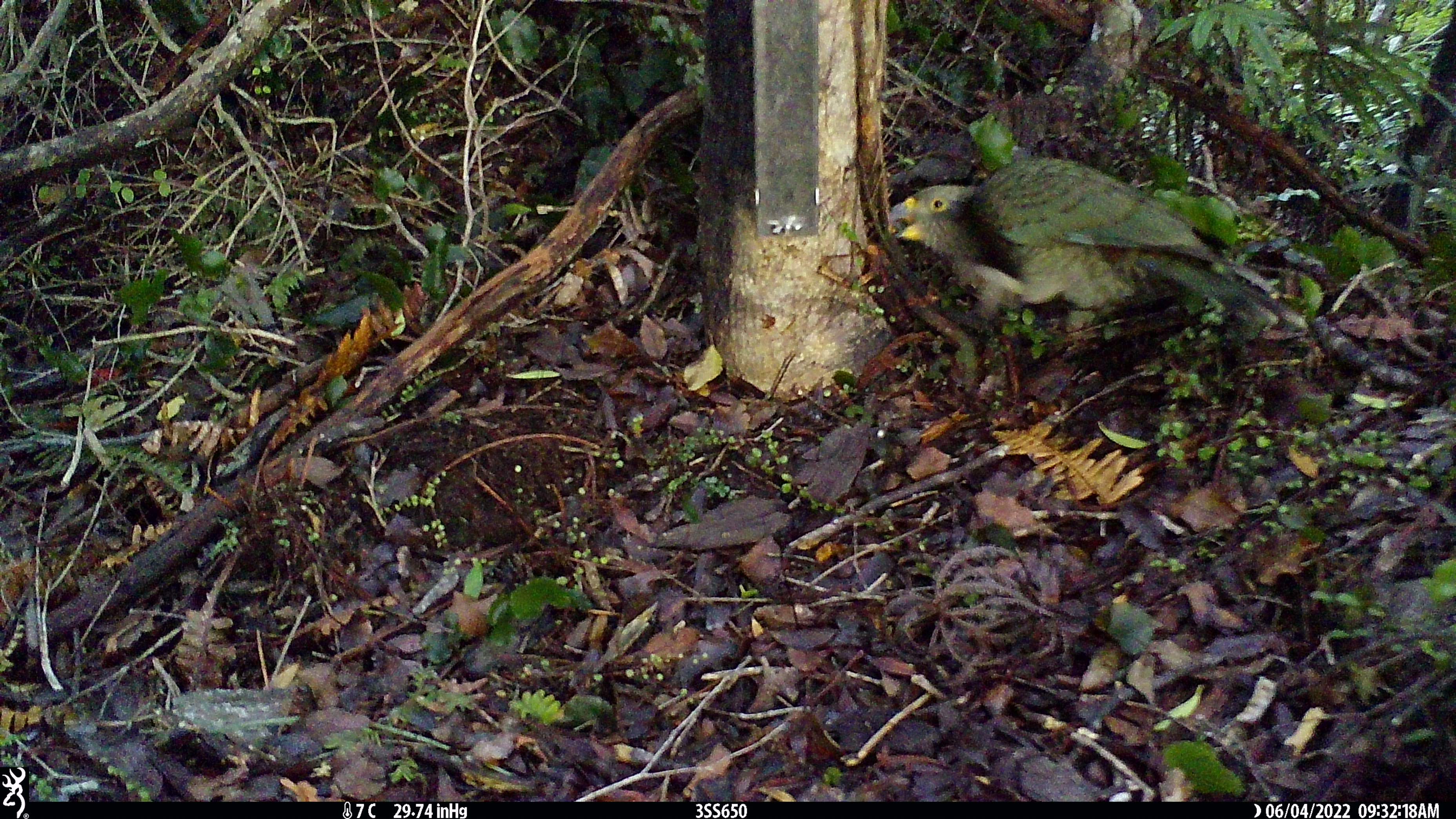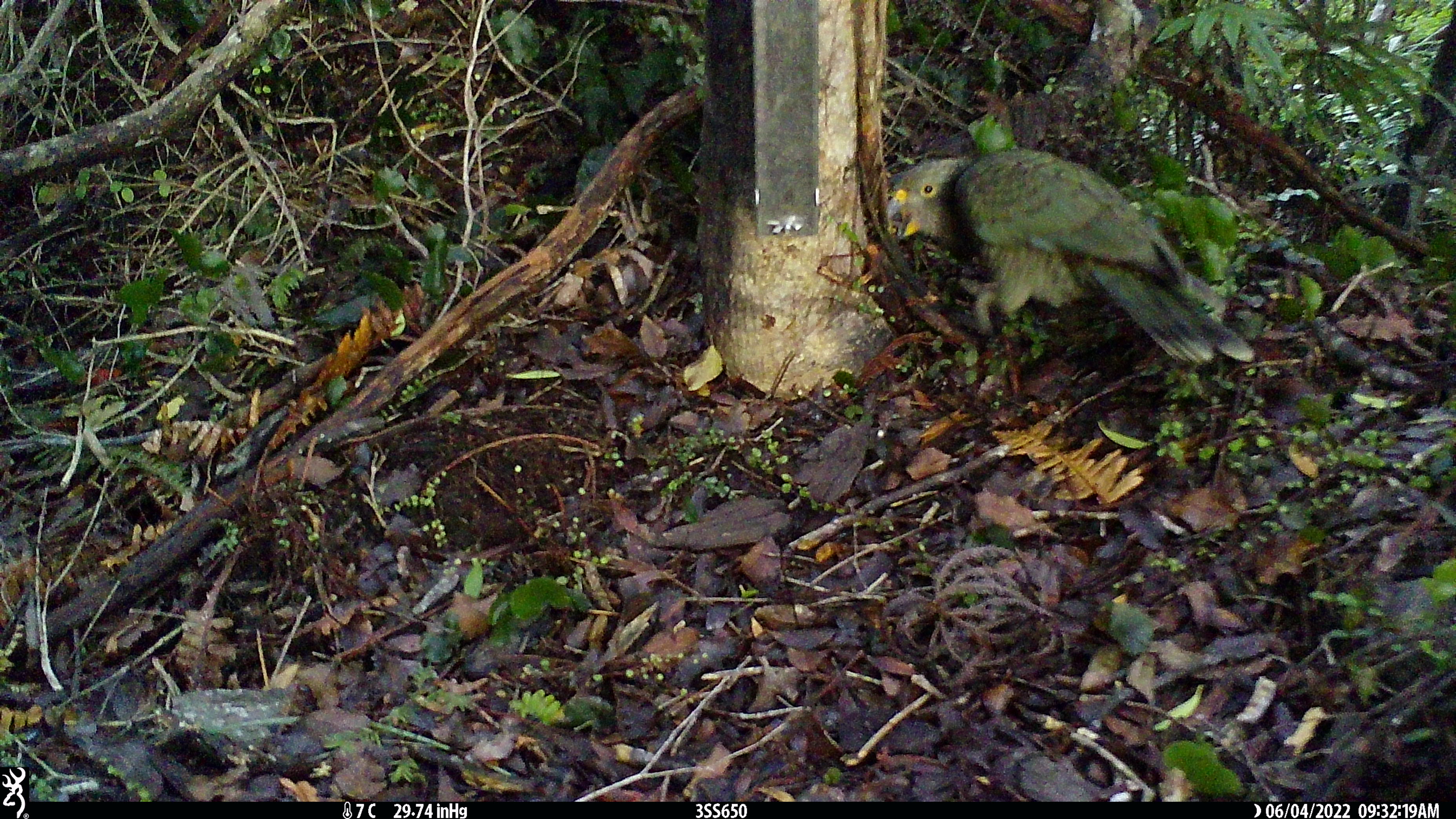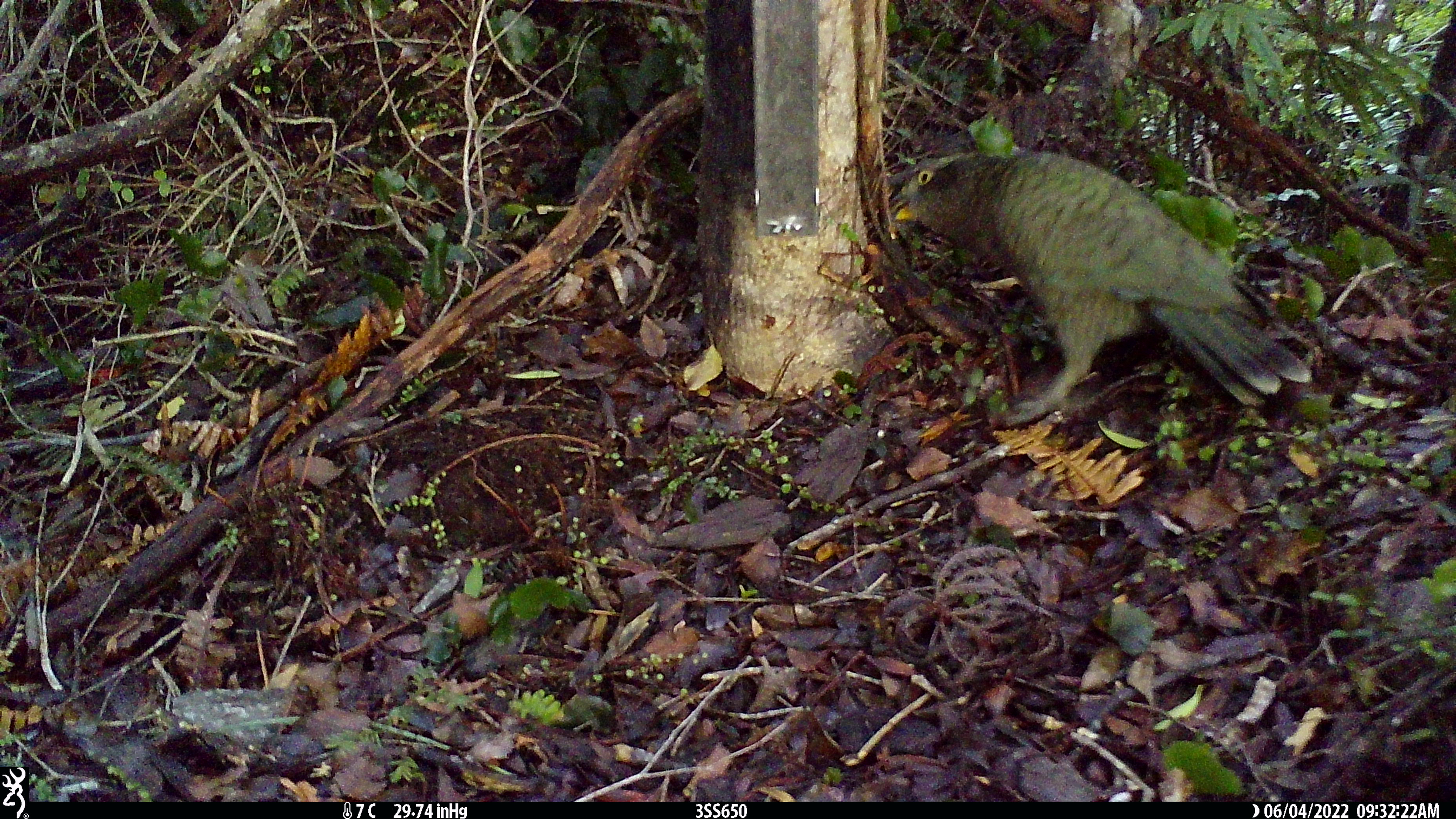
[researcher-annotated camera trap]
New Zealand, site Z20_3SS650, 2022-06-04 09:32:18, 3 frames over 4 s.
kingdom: Animalia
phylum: Chordata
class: Aves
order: Psittaciformes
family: Strigopidae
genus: Nestor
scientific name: Nestor notabilis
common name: kea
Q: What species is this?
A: Kea (Nestor notabilis).